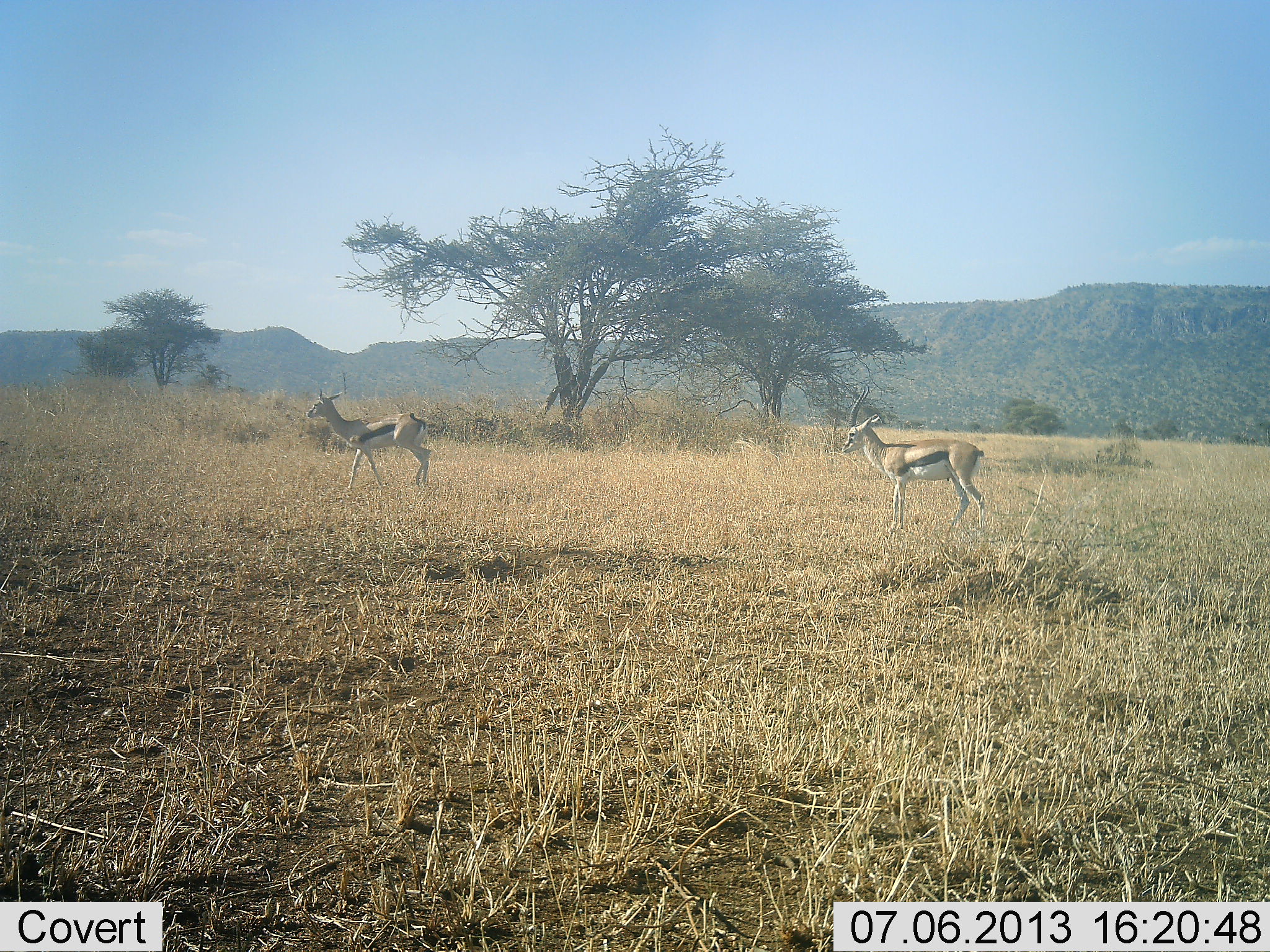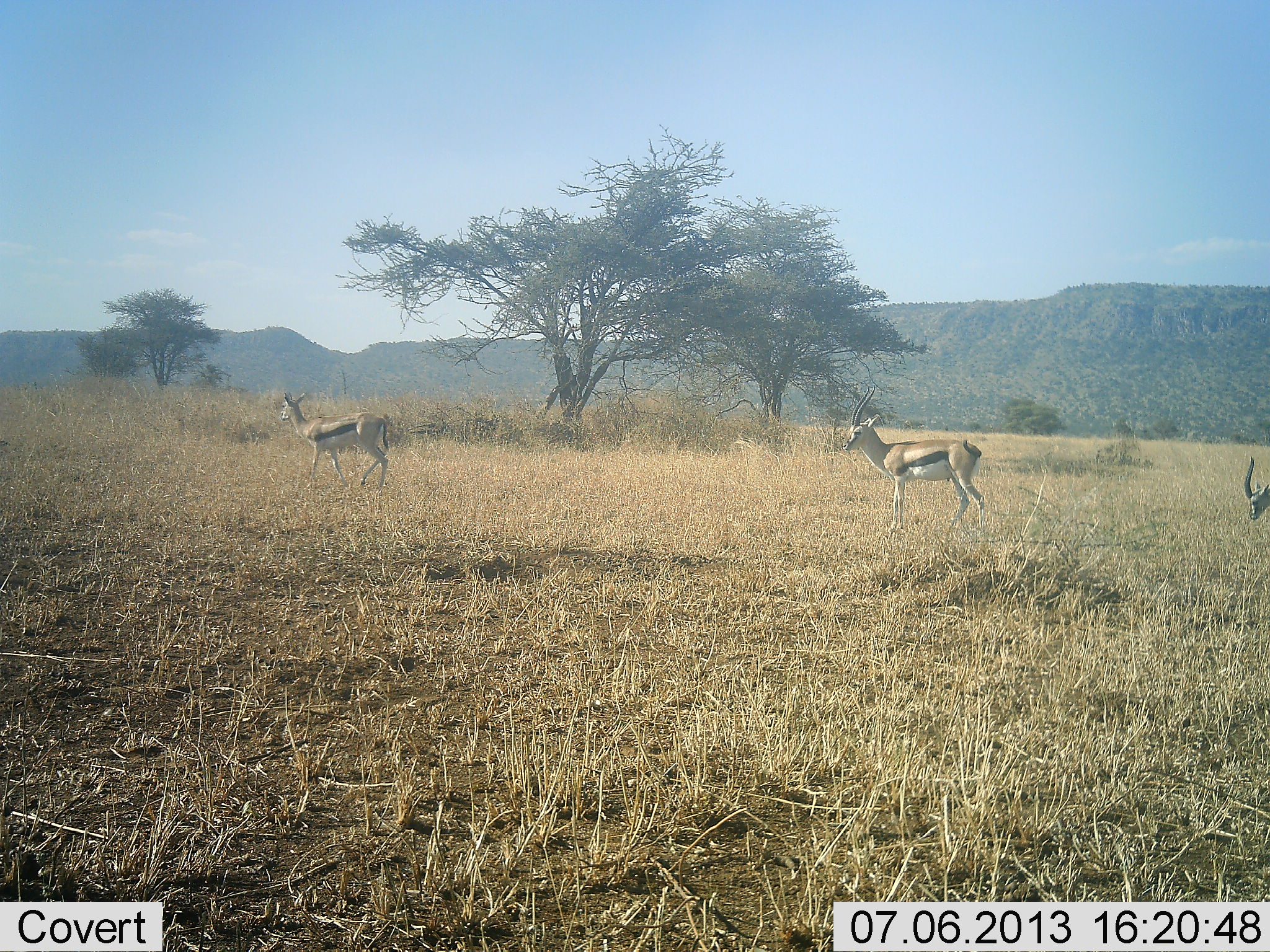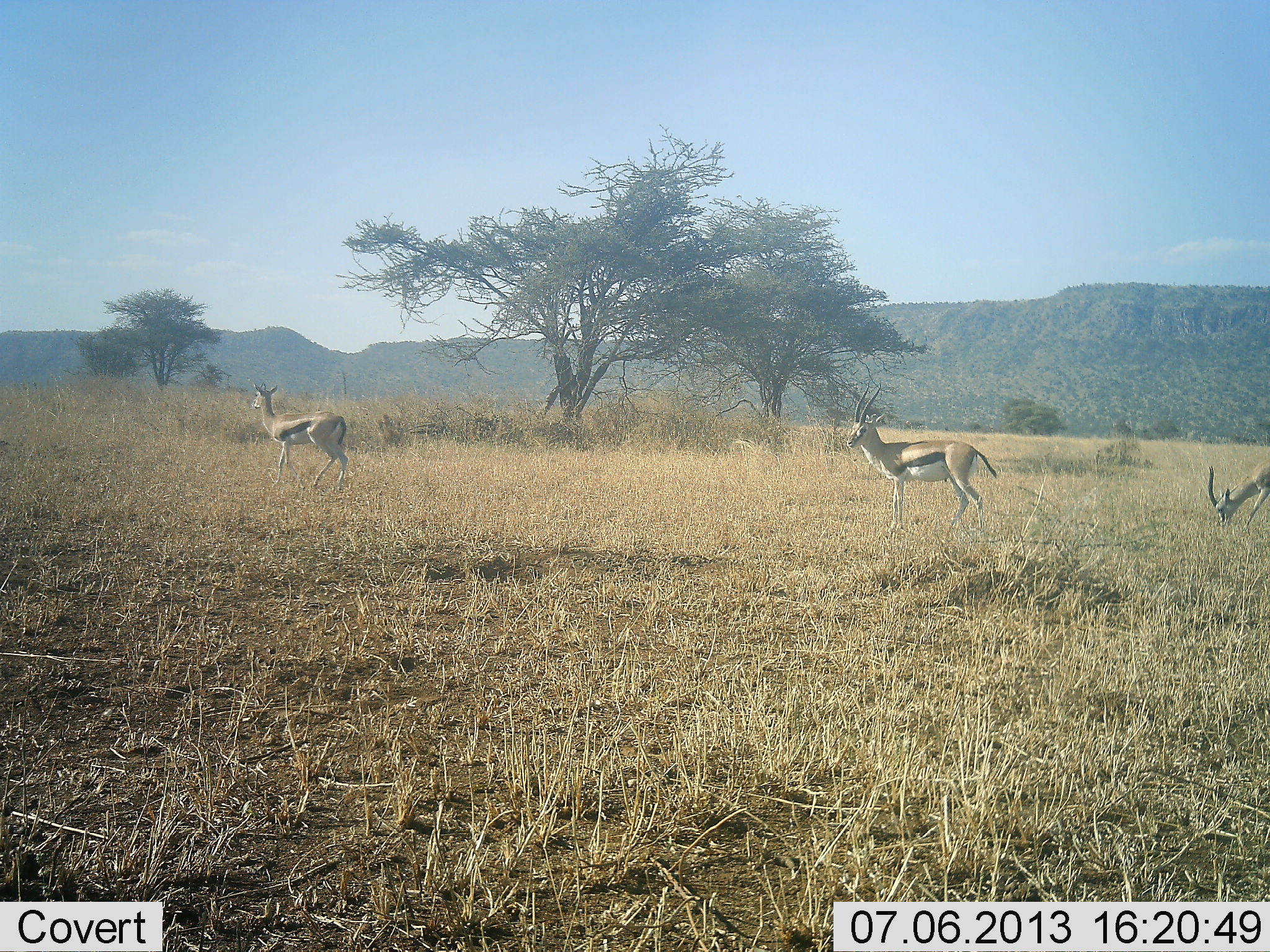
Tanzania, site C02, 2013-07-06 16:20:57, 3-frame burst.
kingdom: Animalia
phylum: Chordata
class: Mammalia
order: Artiodactyla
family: Bovidae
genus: Eudorcas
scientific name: Eudorcas thomsonii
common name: thomson's gazelle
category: gazellethomsons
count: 3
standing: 58%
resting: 0%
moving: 89%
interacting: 0%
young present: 0%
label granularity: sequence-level